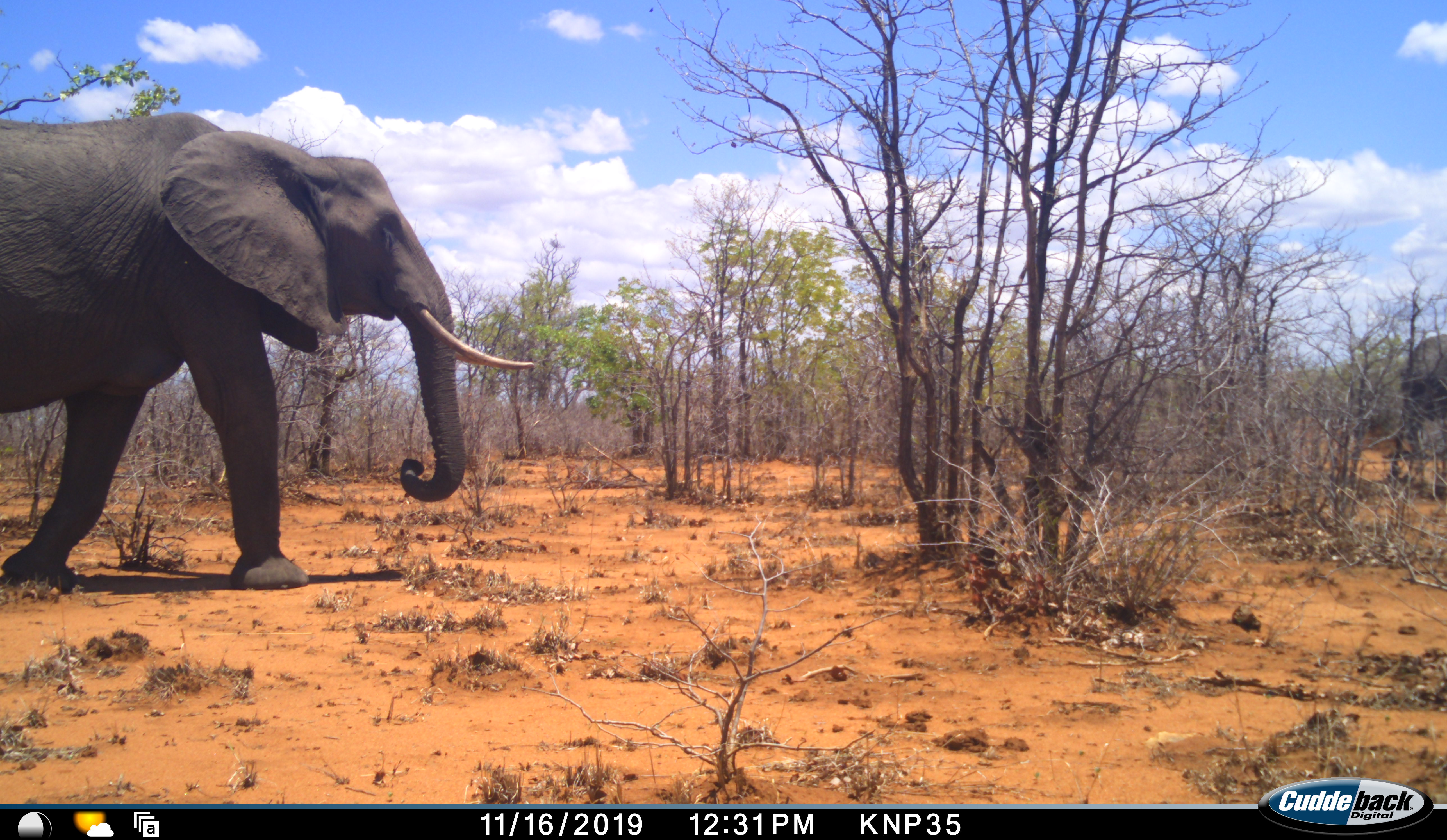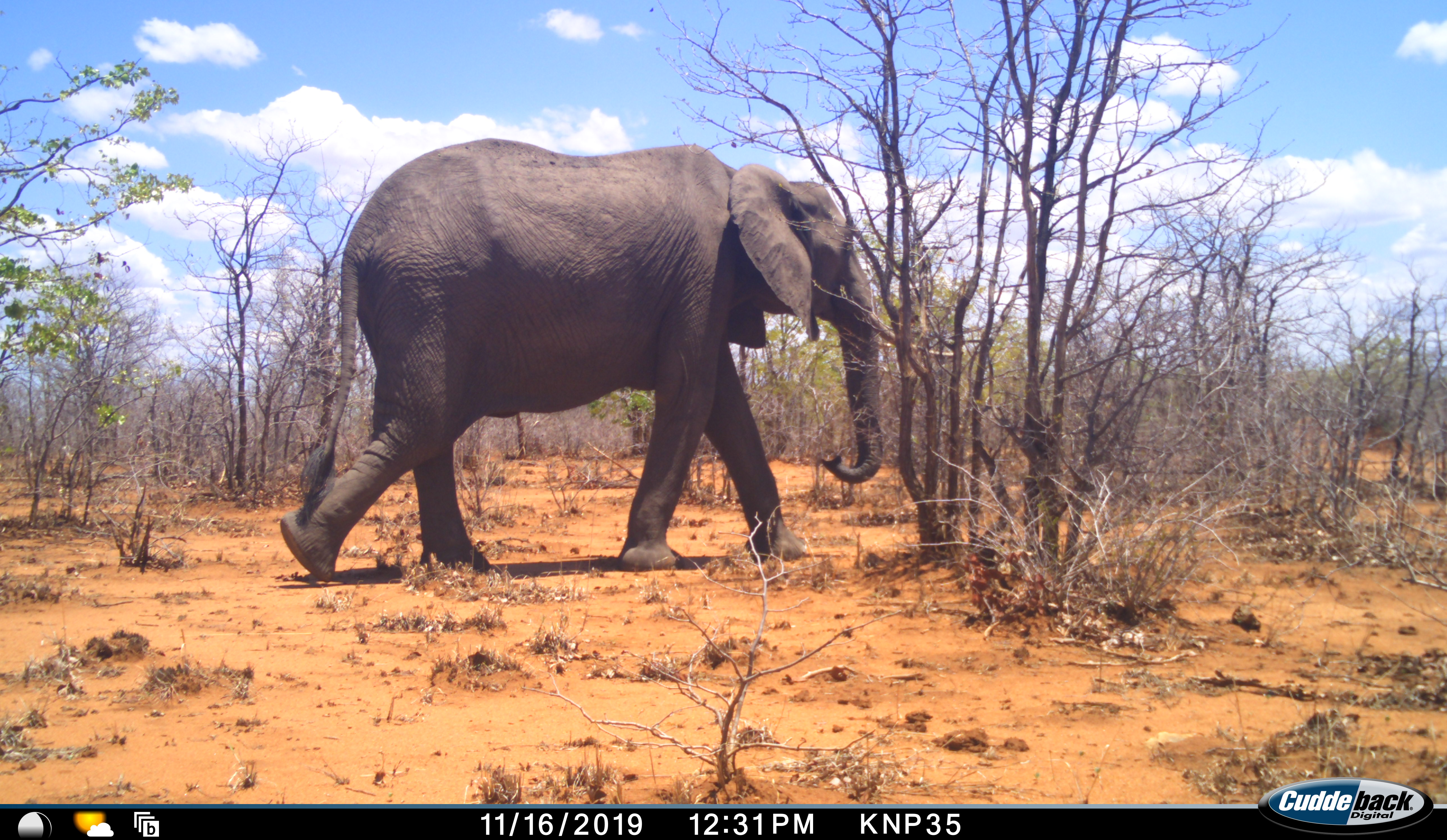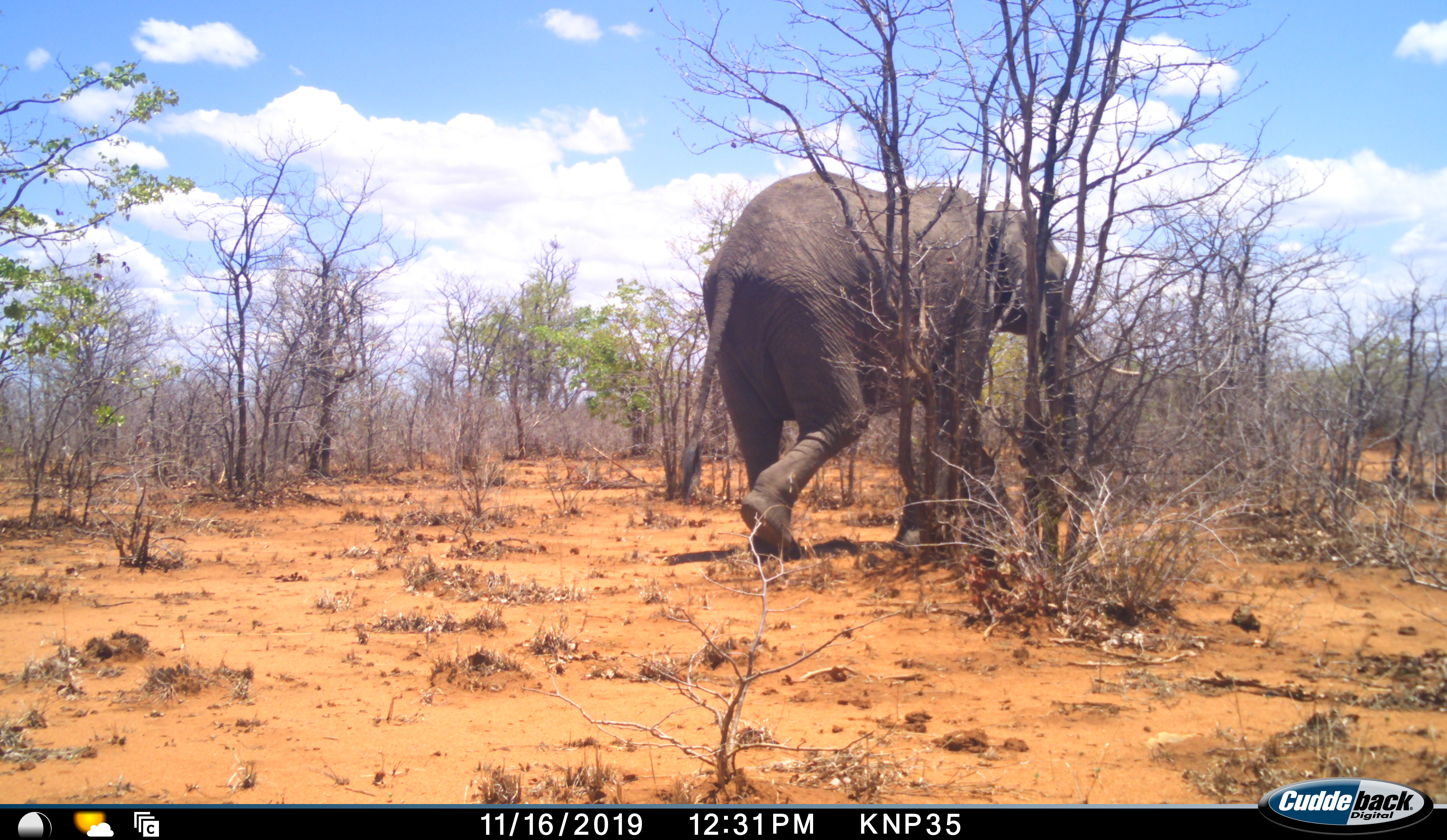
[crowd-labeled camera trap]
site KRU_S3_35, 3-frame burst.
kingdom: Animalia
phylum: Chordata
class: Mammalia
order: Proboscidea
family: Elephantidae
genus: Loxodonta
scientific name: Loxodonta africana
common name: african bush elephant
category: elephant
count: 2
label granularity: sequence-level